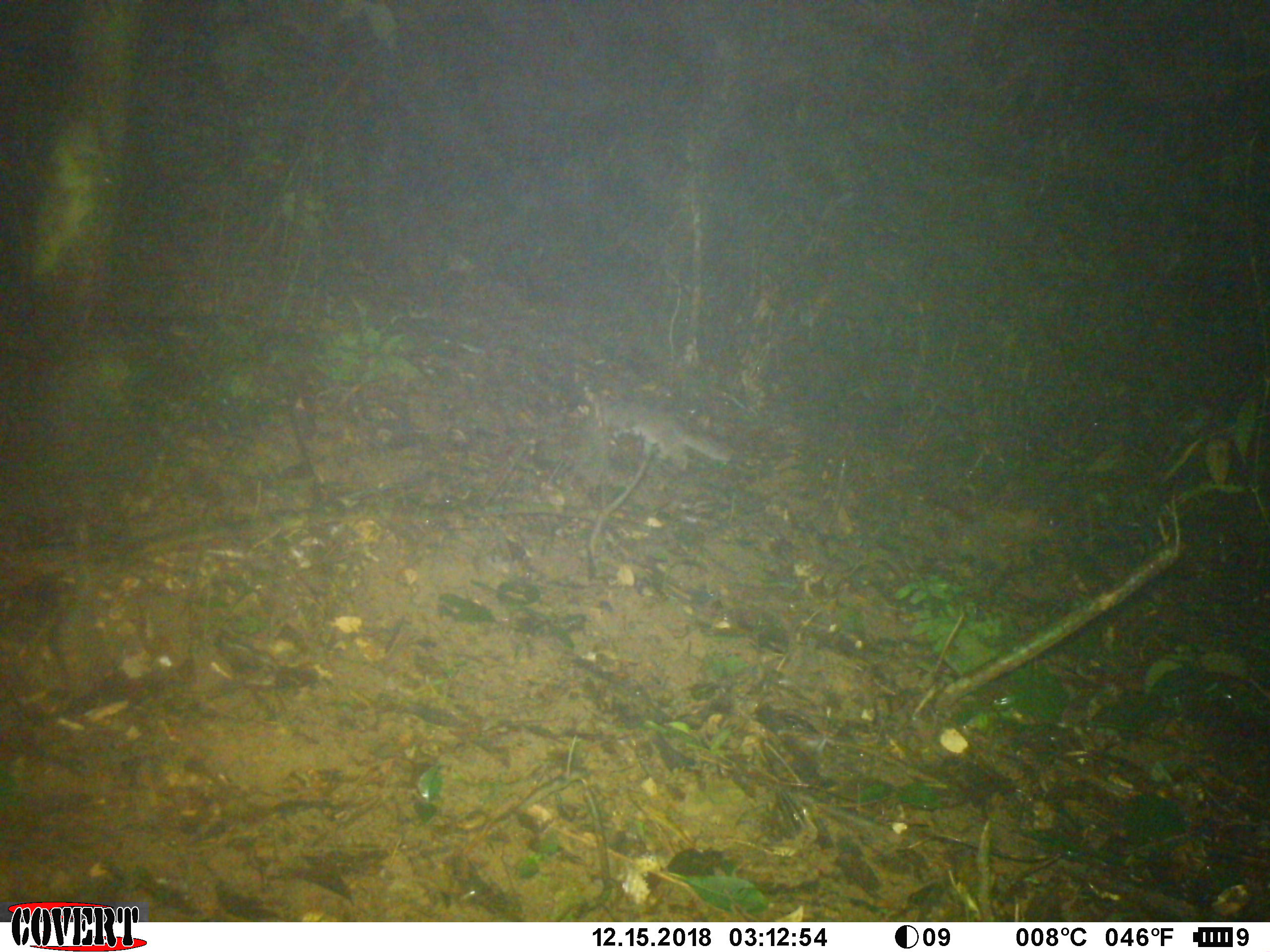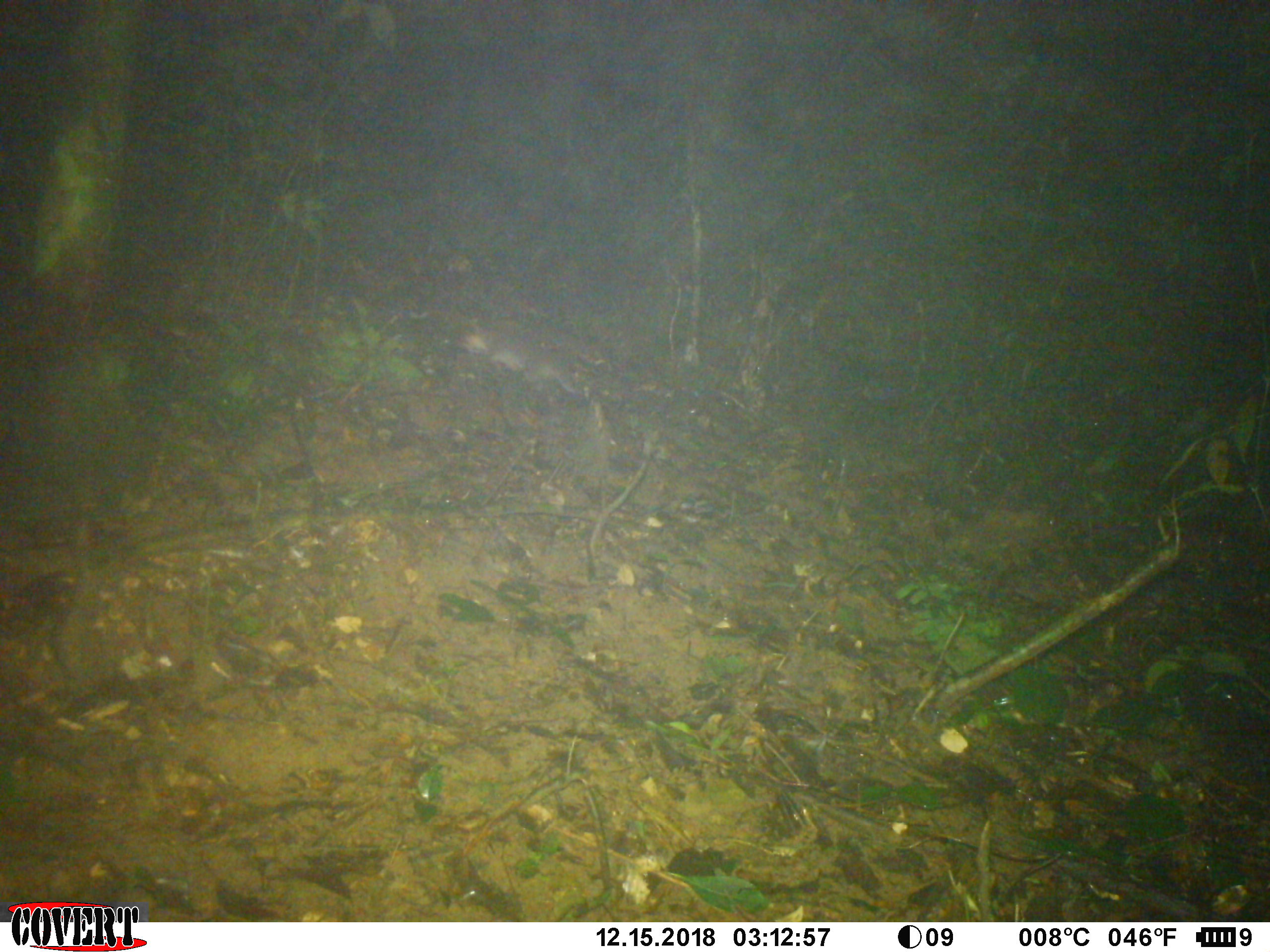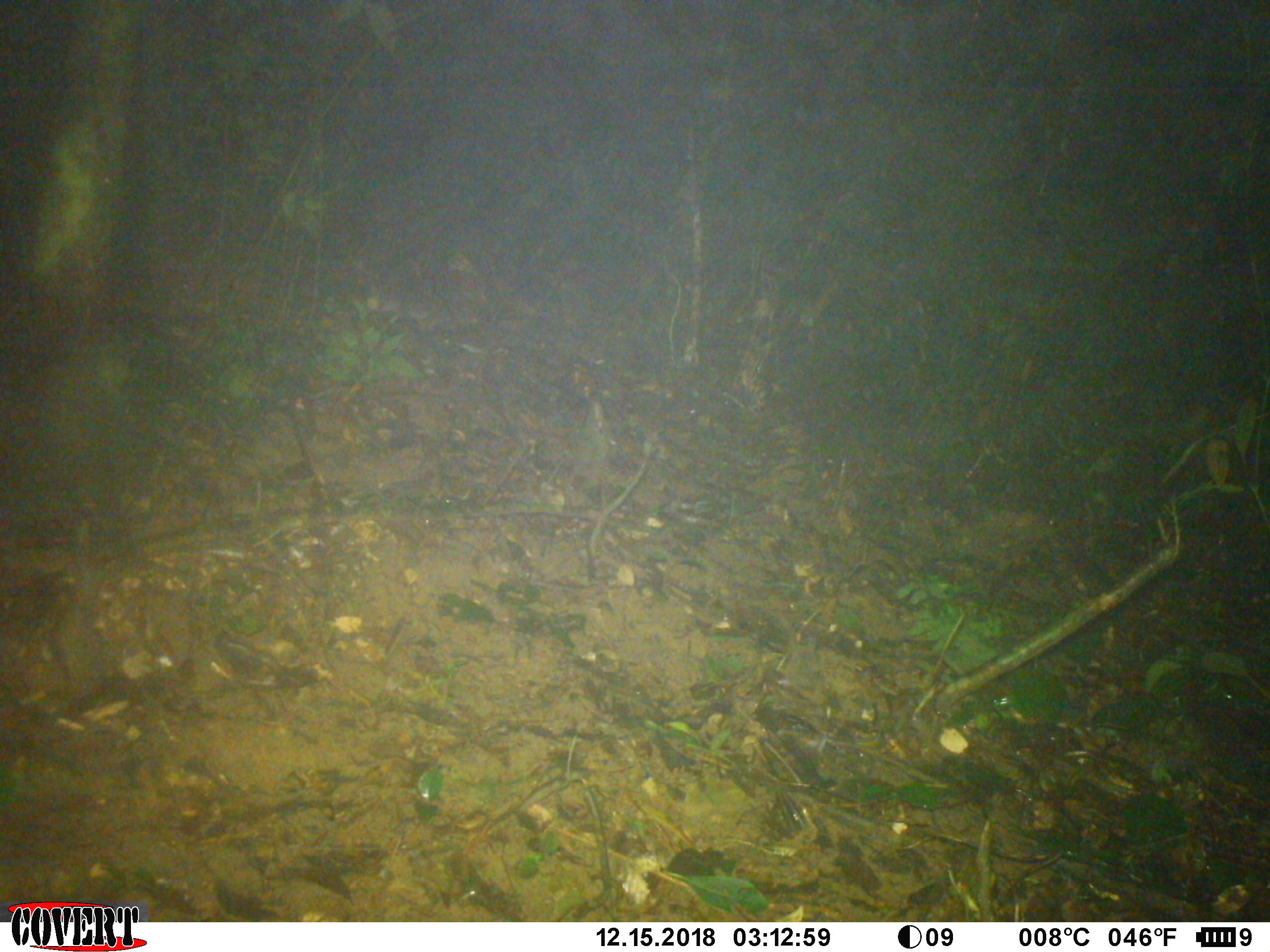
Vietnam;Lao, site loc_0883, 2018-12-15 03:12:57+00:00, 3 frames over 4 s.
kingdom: Animalia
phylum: Chordata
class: Mammalia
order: Carnivora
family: Mustelidae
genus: Melogale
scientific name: Melogale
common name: ferret badger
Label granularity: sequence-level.